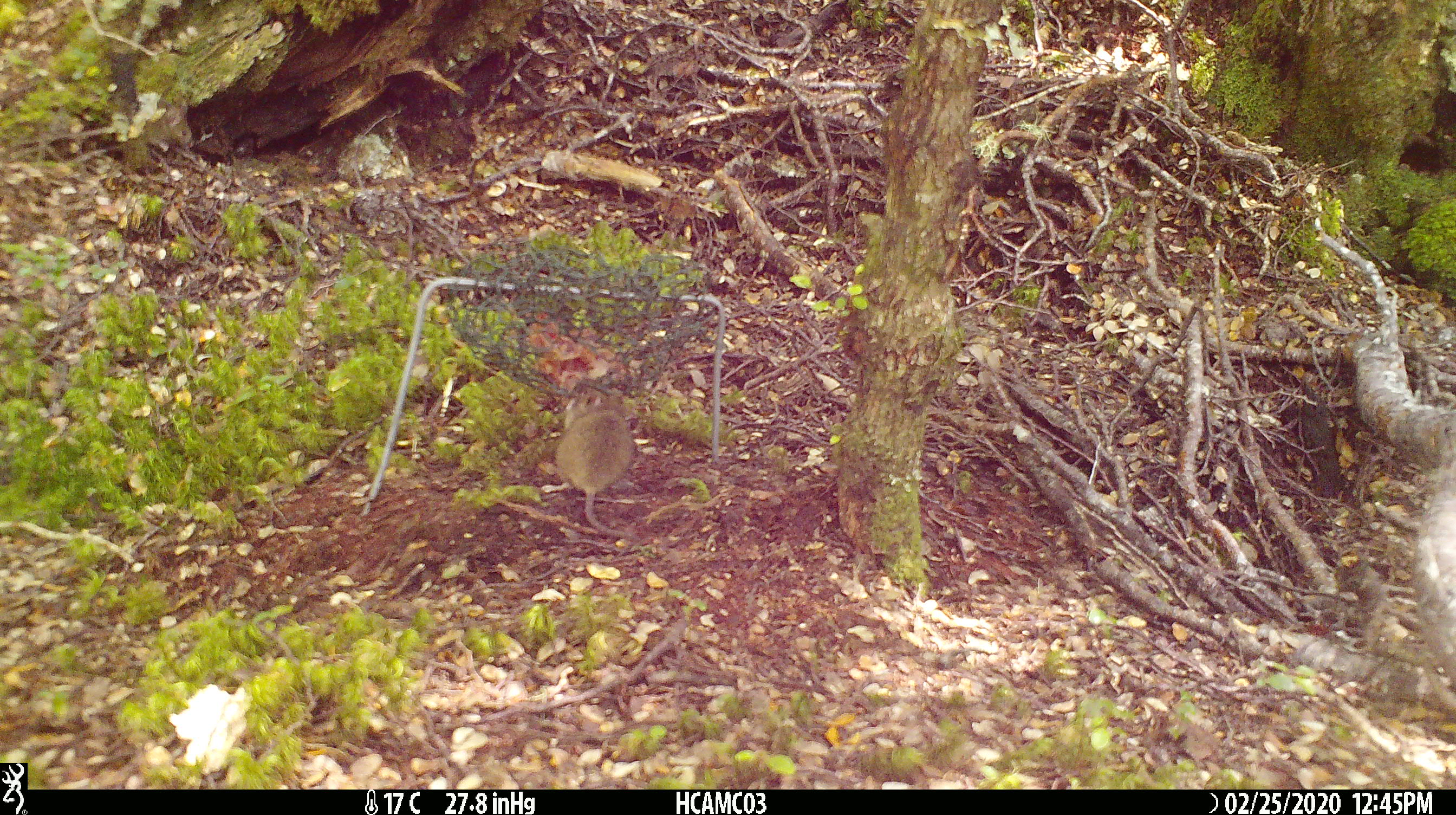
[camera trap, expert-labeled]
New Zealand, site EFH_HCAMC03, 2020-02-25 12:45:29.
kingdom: Animalia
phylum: Chordata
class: Mammalia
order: Rodentia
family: Muridae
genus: Mus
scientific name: Mus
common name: mouse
Mouse (Mus).